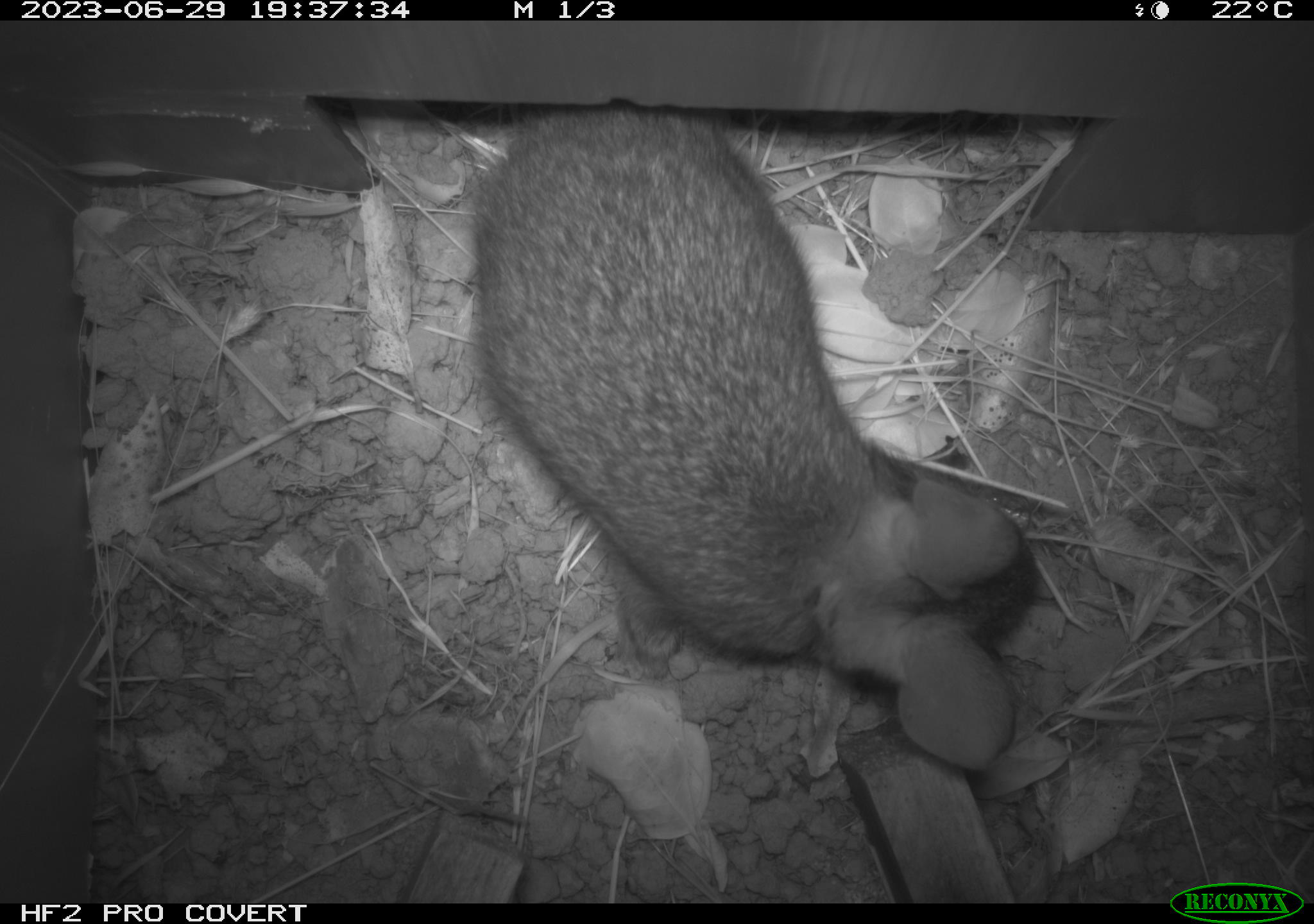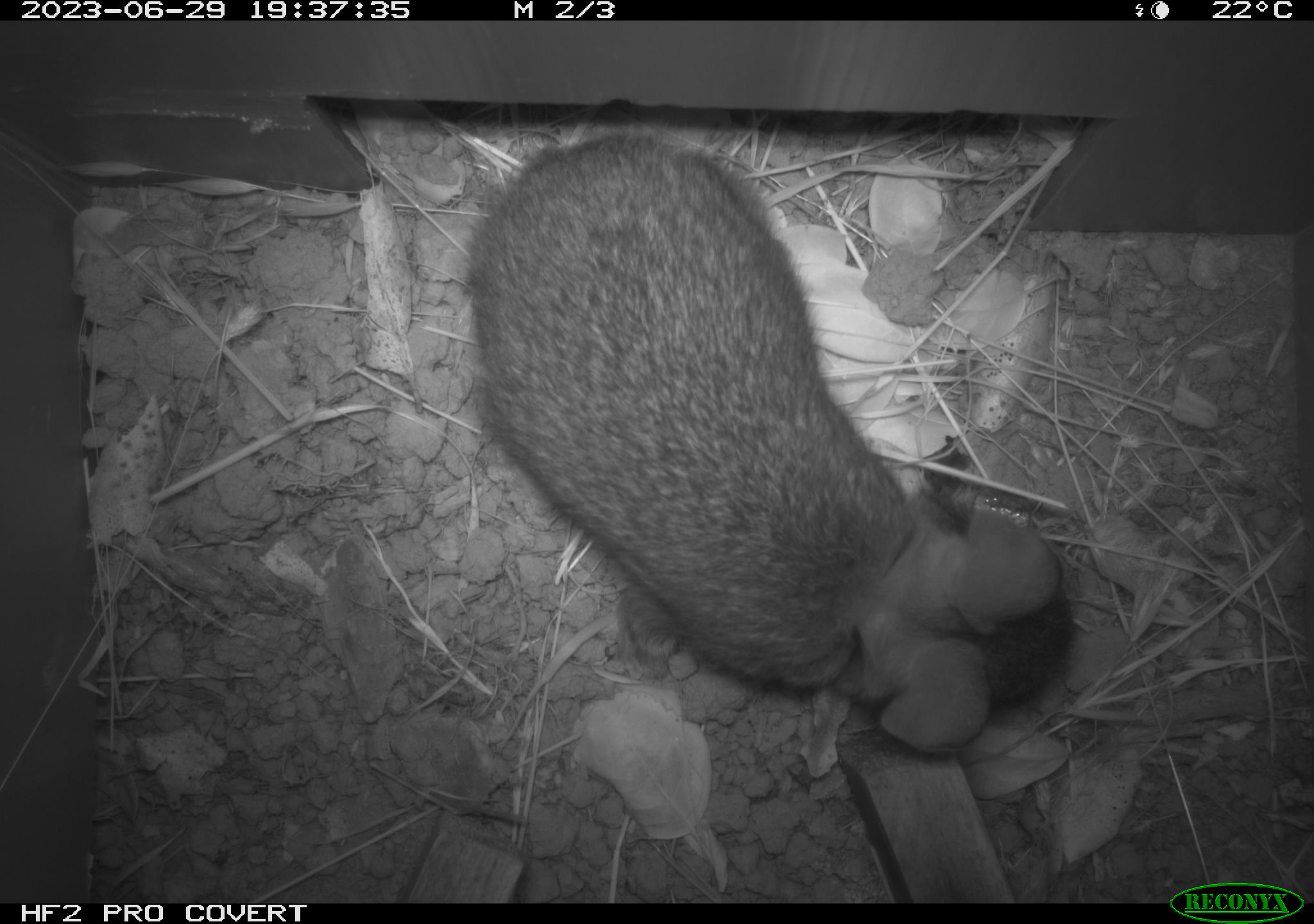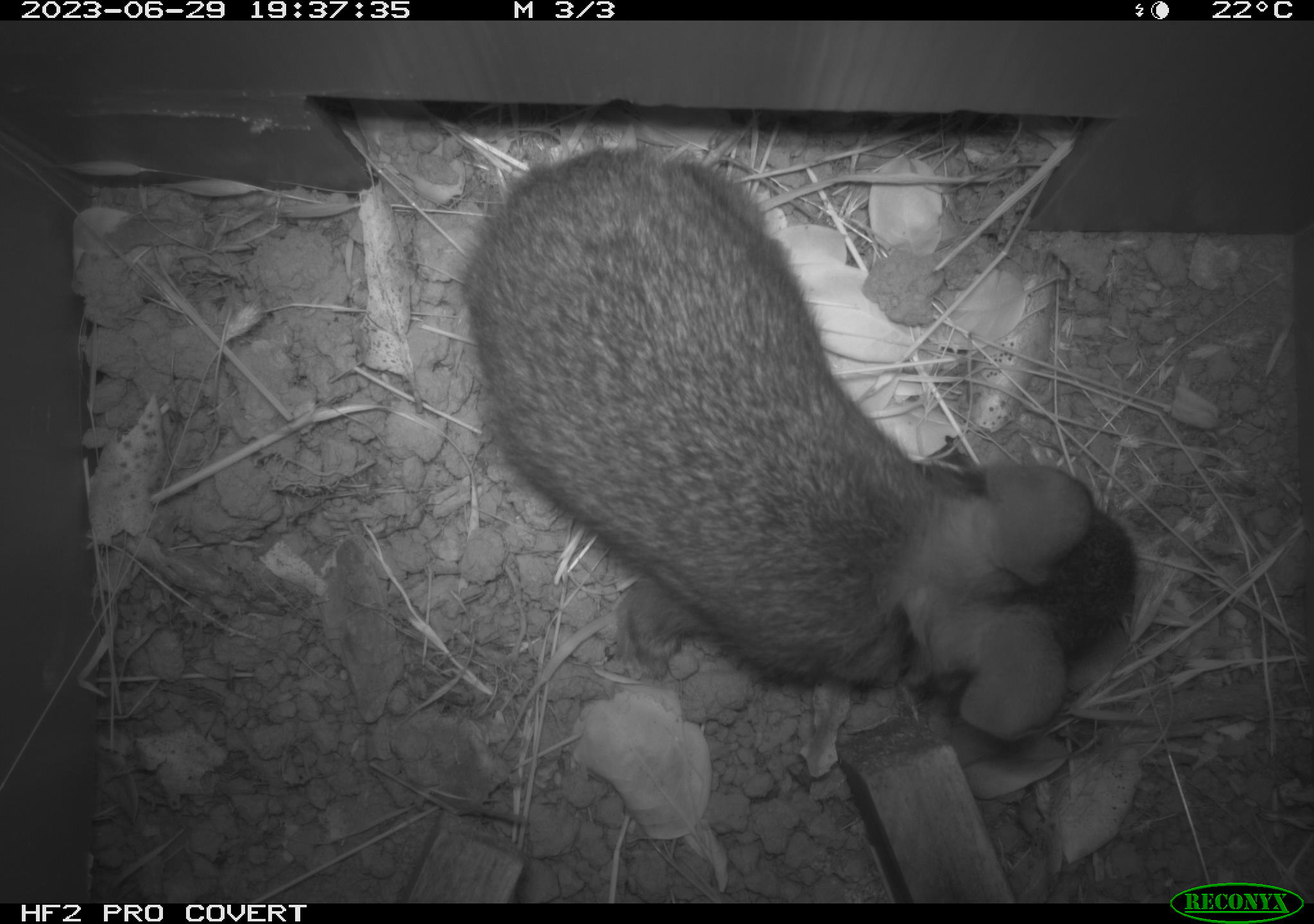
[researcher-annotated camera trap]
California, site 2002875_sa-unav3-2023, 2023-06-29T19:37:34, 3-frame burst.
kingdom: Animalia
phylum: Chordata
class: Mammalia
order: Lagomorpha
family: Leporidae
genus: Sylvilagus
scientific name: Sylvilagus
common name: cottontail rabbits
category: sylvilagus species